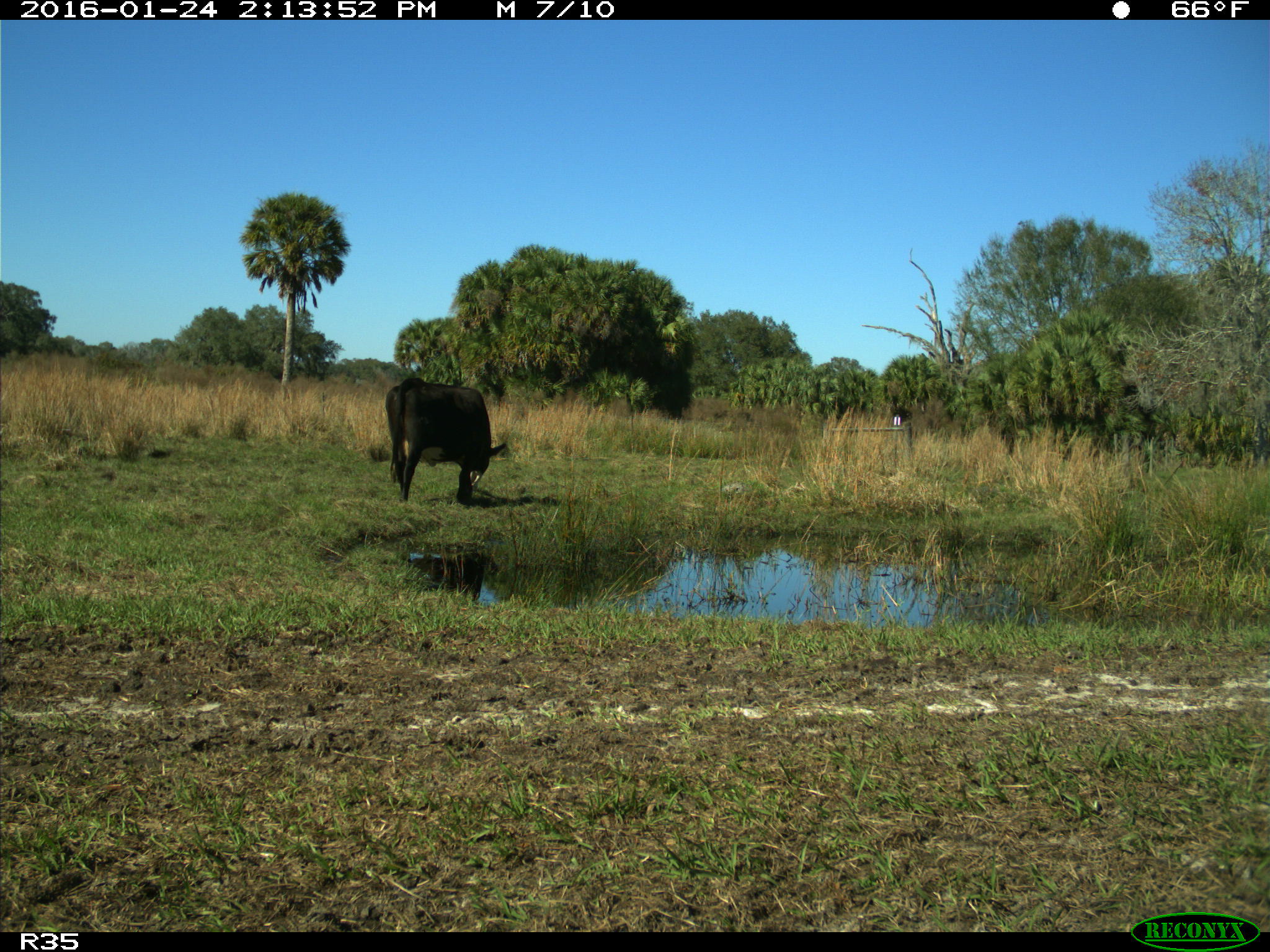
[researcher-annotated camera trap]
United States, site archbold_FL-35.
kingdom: Animalia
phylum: Chordata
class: Mammalia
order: Artiodactyla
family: Bovidae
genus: Bos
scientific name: Bos taurus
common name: domestic cow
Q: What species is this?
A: Bos taurus (domestic cow).